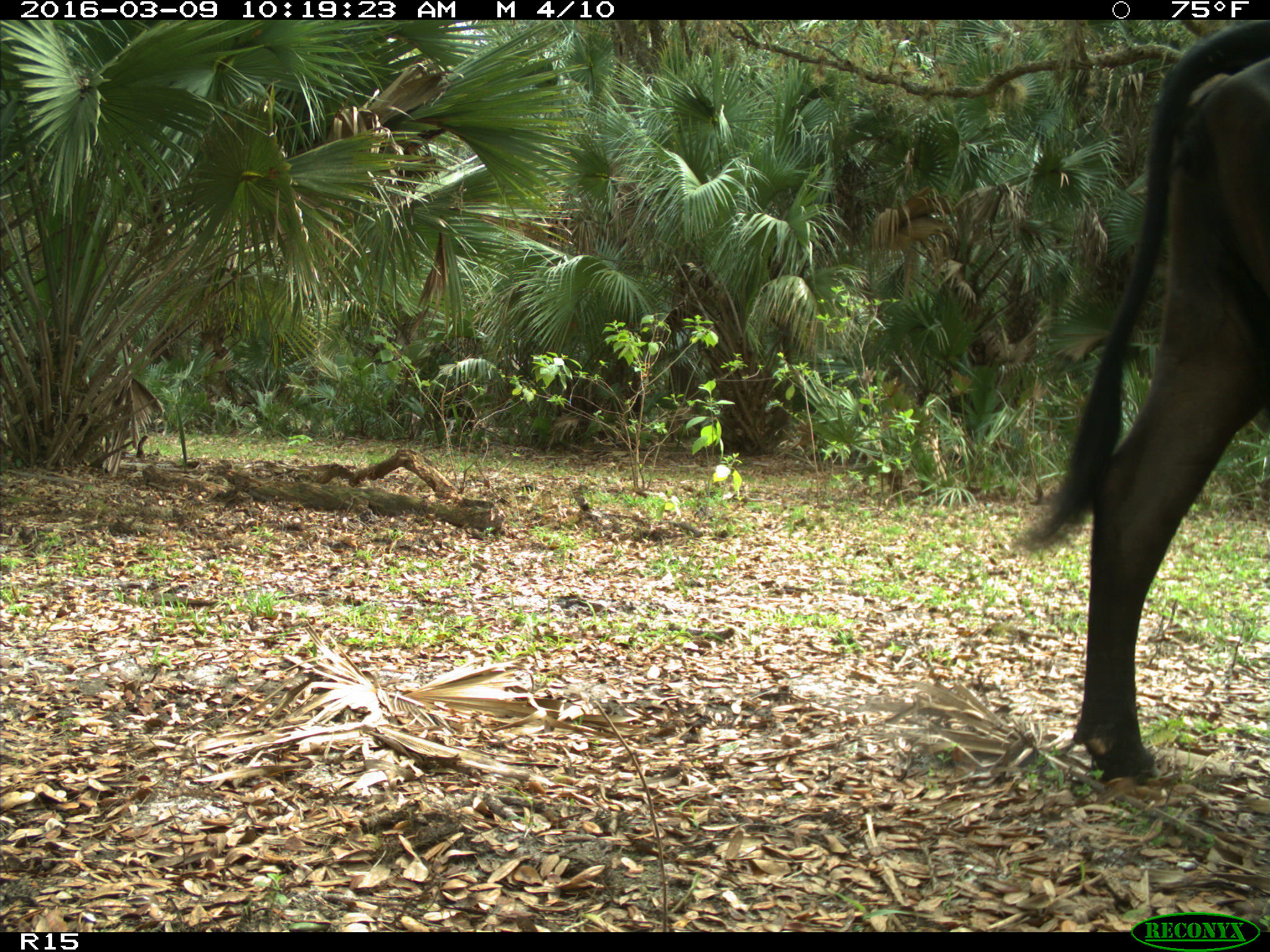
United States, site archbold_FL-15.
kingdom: Animalia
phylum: Chordata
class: Mammalia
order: Artiodactyla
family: Bovidae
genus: Bos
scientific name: Bos taurus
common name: domestic cow